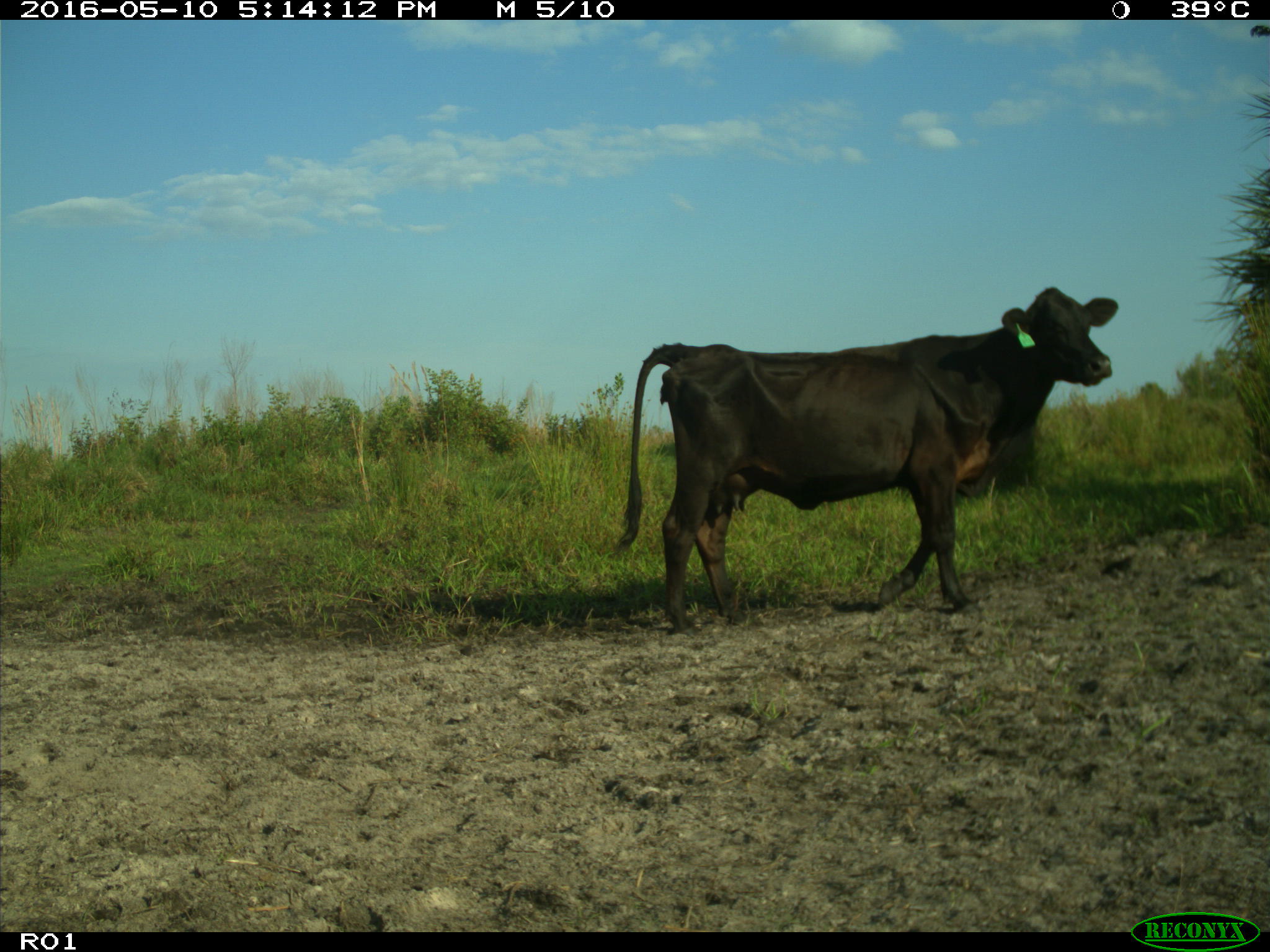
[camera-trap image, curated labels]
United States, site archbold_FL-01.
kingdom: Animalia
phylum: Chordata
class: Mammalia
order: Artiodactyla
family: Bovidae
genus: Bos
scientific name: Bos taurus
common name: domestic cow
Bos taurus (domestic cow).